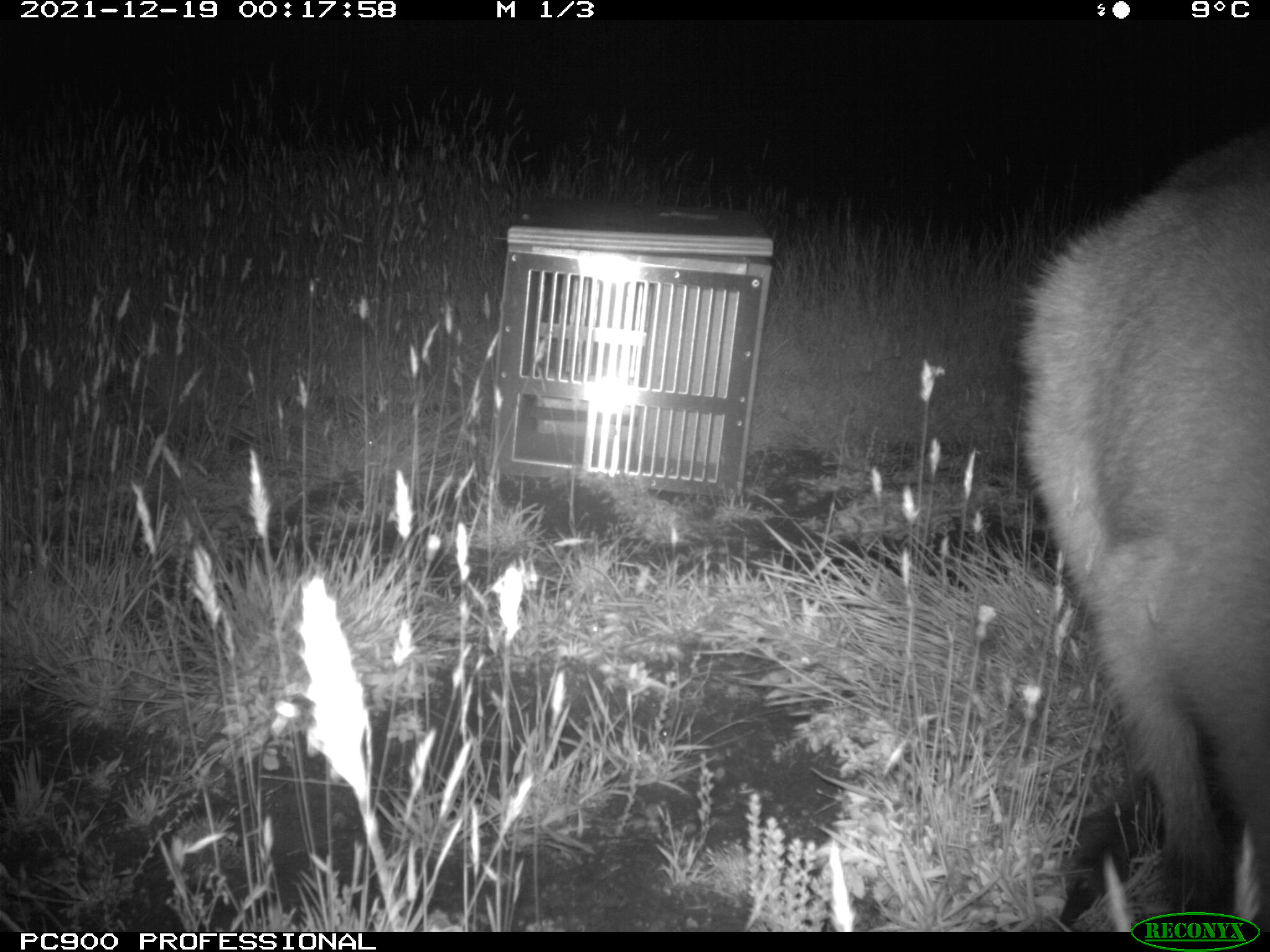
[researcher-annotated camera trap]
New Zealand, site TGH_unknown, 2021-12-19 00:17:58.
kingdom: Animalia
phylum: Chordata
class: Mammalia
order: Diprotodontia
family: Macropodidae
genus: Notamacropus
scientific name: Notamacropus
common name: wallaby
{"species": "wallaby (Notamacropus)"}